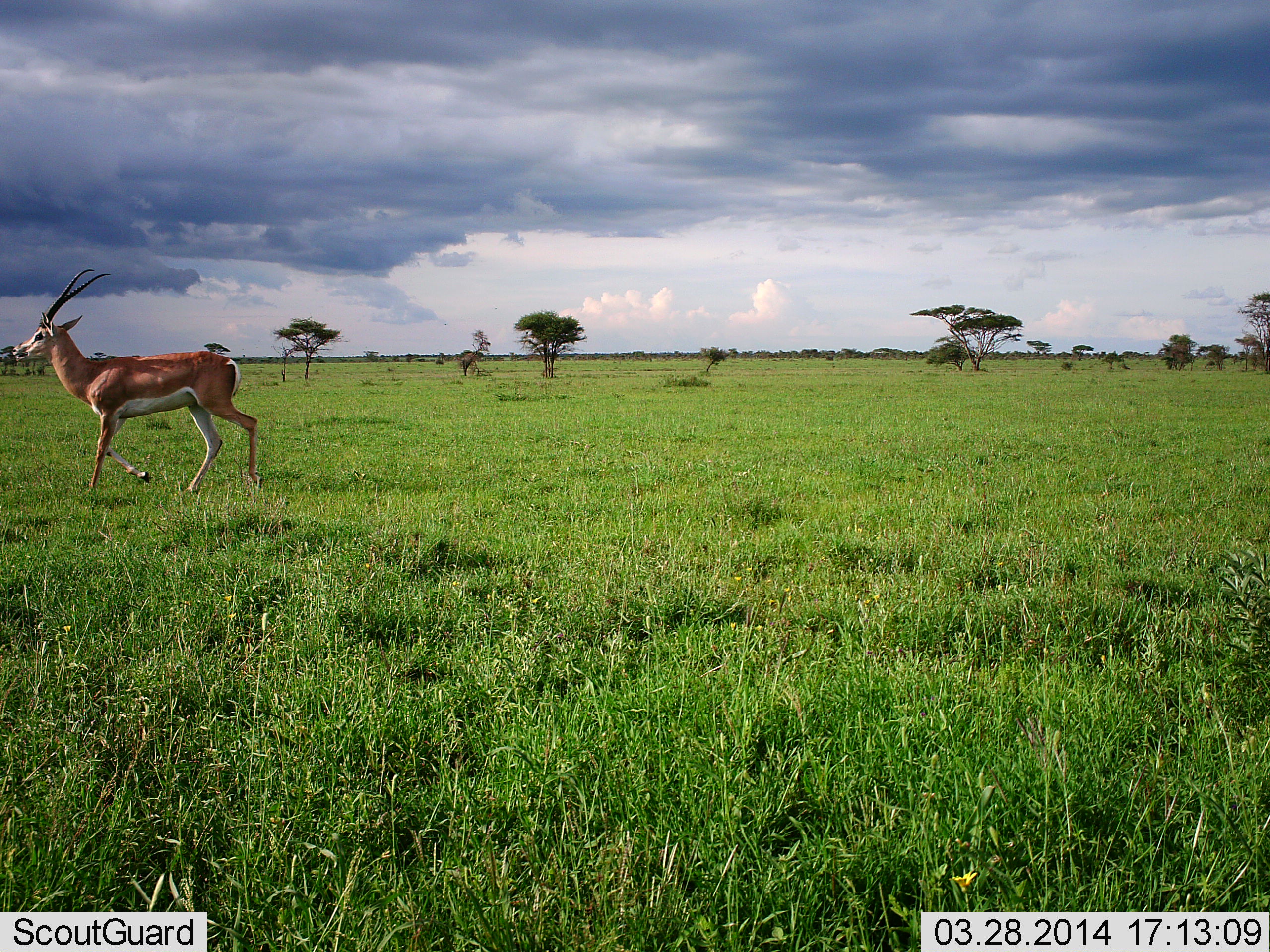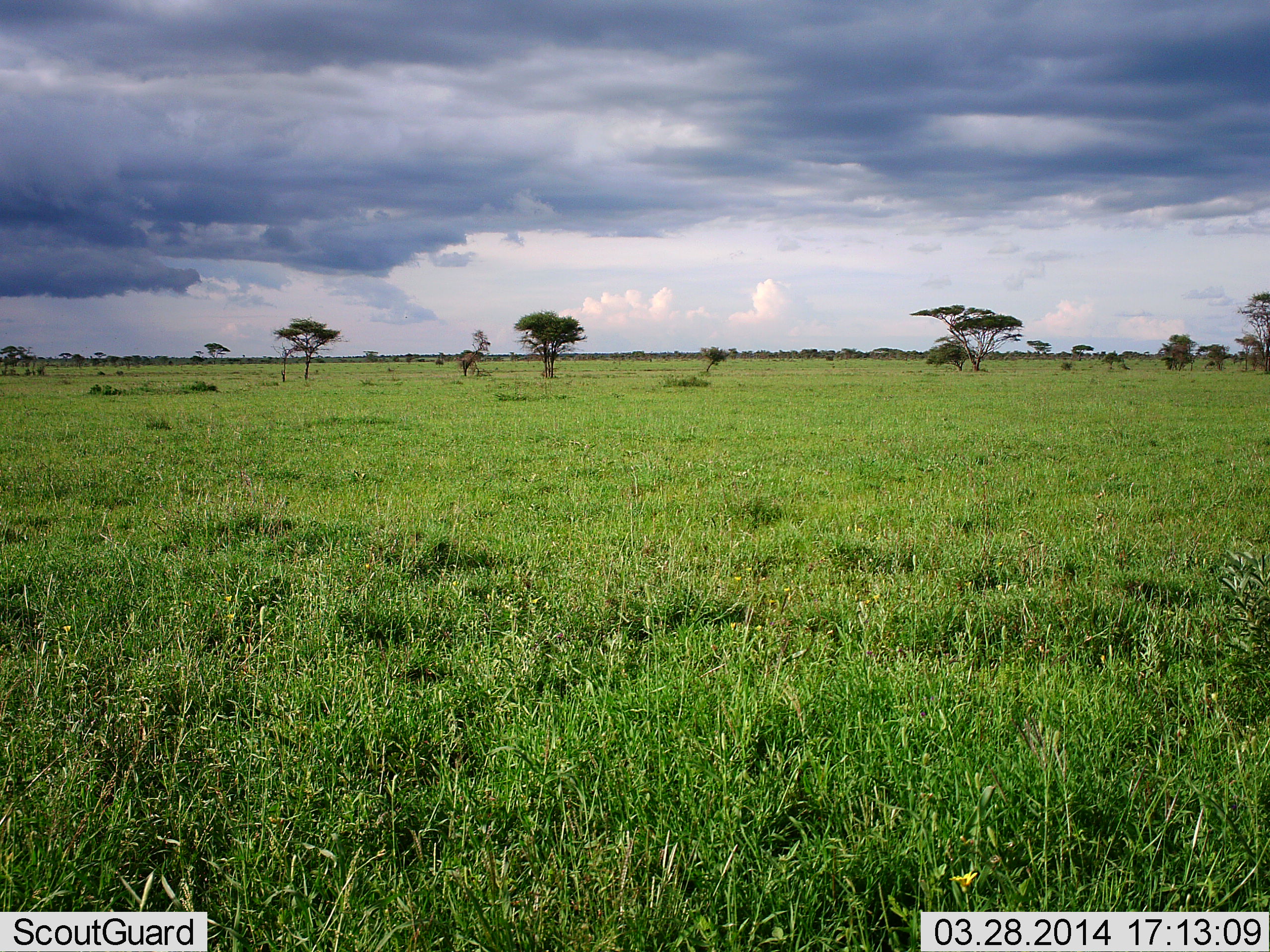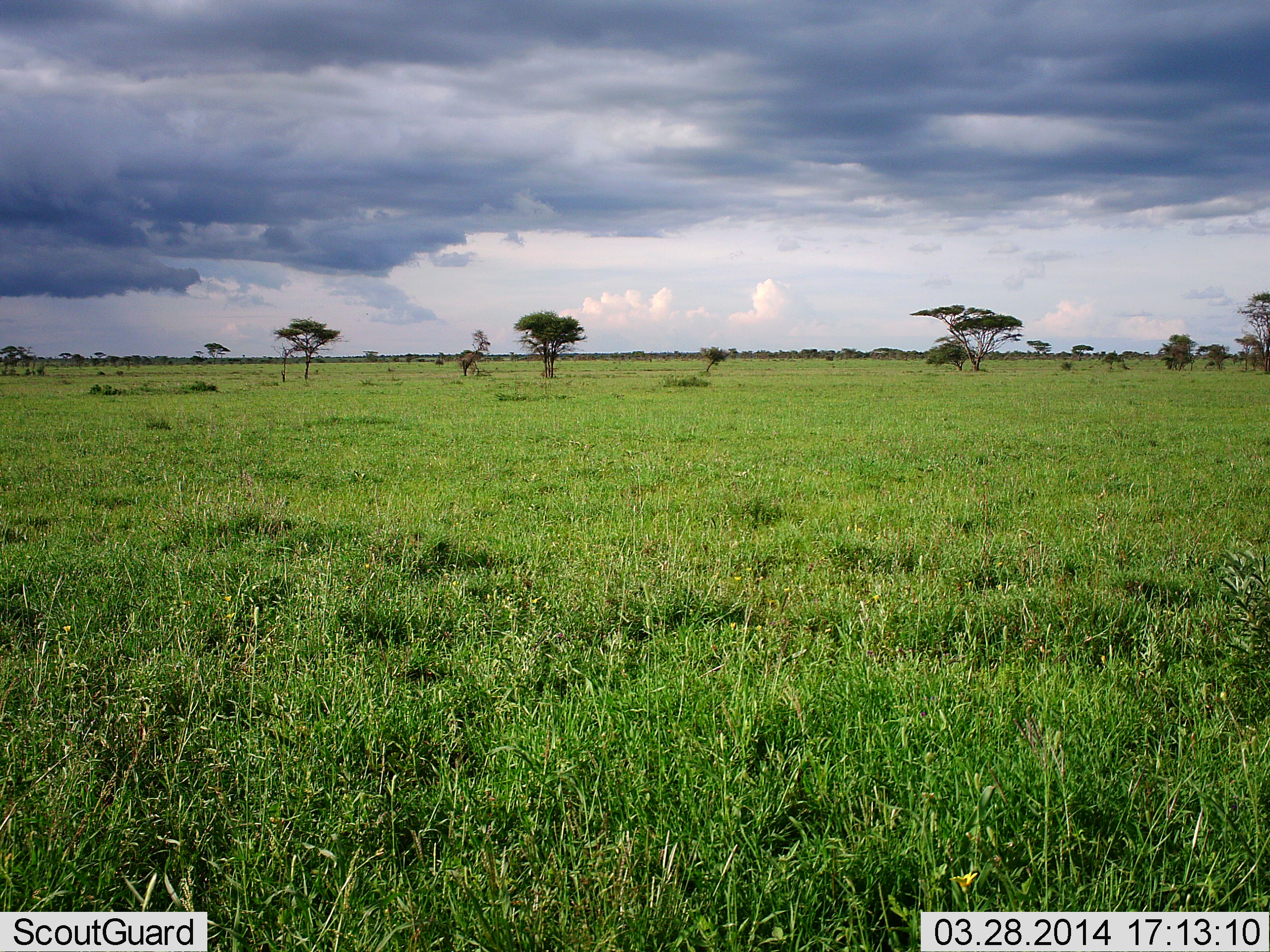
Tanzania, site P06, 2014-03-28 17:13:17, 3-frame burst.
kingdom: Animalia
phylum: Chordata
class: Mammalia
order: Artiodactyla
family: Bovidae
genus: Nanger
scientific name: Nanger granti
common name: grant's gazelle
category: gazellegrants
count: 1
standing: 0%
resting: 0%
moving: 100%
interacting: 0%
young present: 0%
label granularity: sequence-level